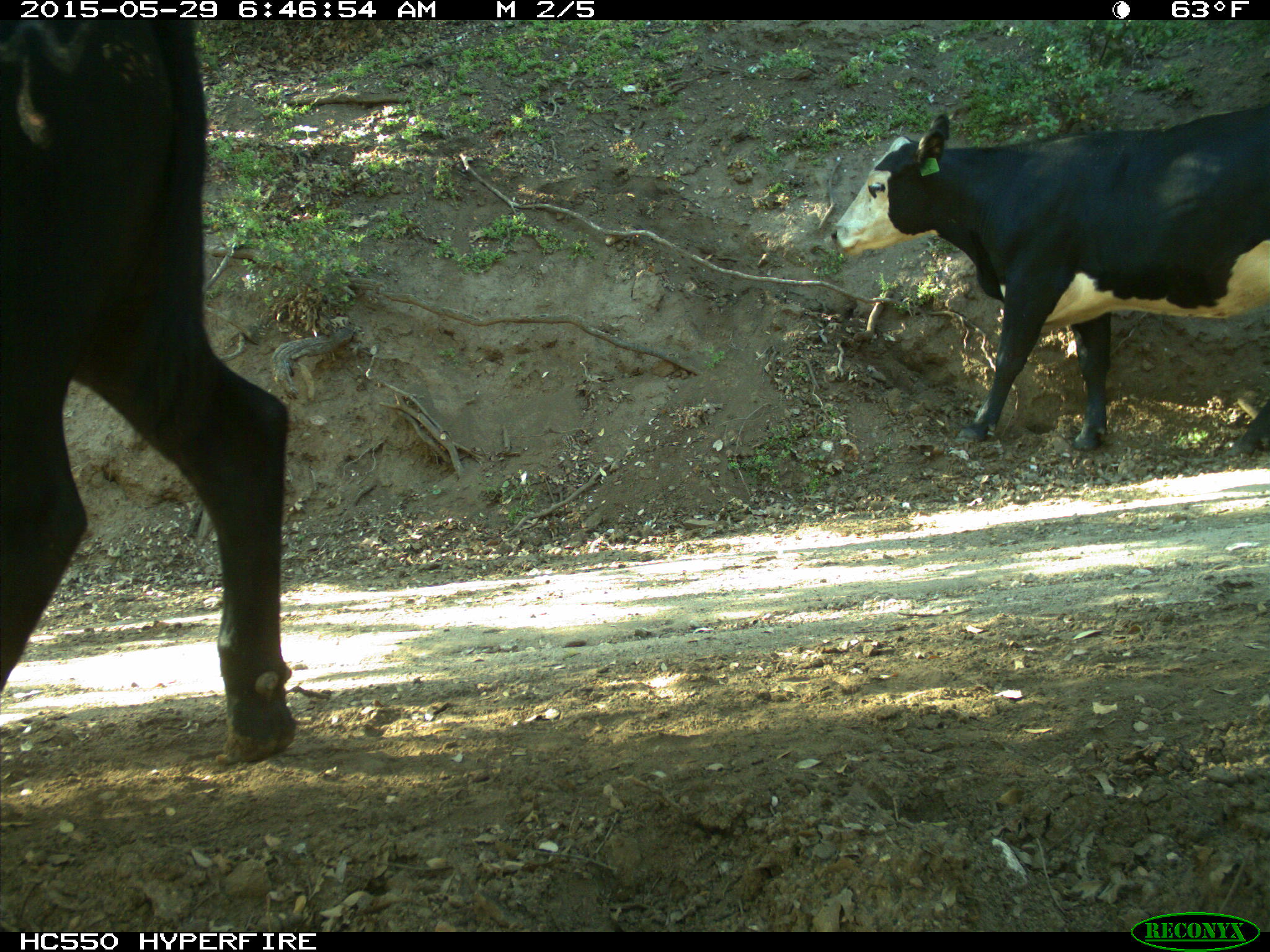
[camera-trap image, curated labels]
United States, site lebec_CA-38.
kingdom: Animalia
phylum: Chordata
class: Mammalia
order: Artiodactyla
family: Bovidae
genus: Bos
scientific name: Bos taurus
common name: domestic cow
Bos taurus (domestic cow).